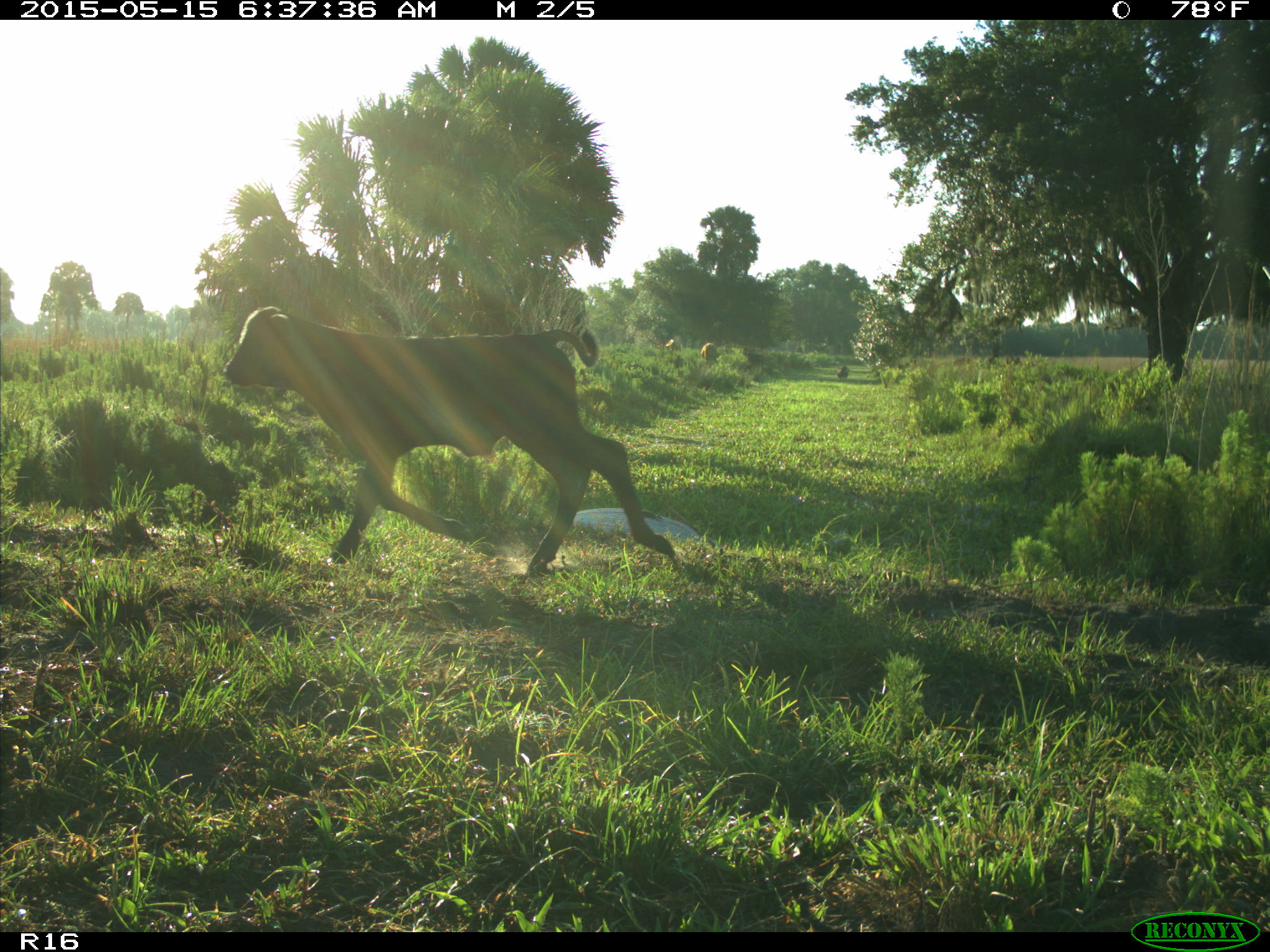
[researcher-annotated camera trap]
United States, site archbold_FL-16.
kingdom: Animalia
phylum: Chordata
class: Mammalia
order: Artiodactyla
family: Bovidae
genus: Bos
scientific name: Bos taurus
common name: domestic cow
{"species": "Bos taurus (domestic cow)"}